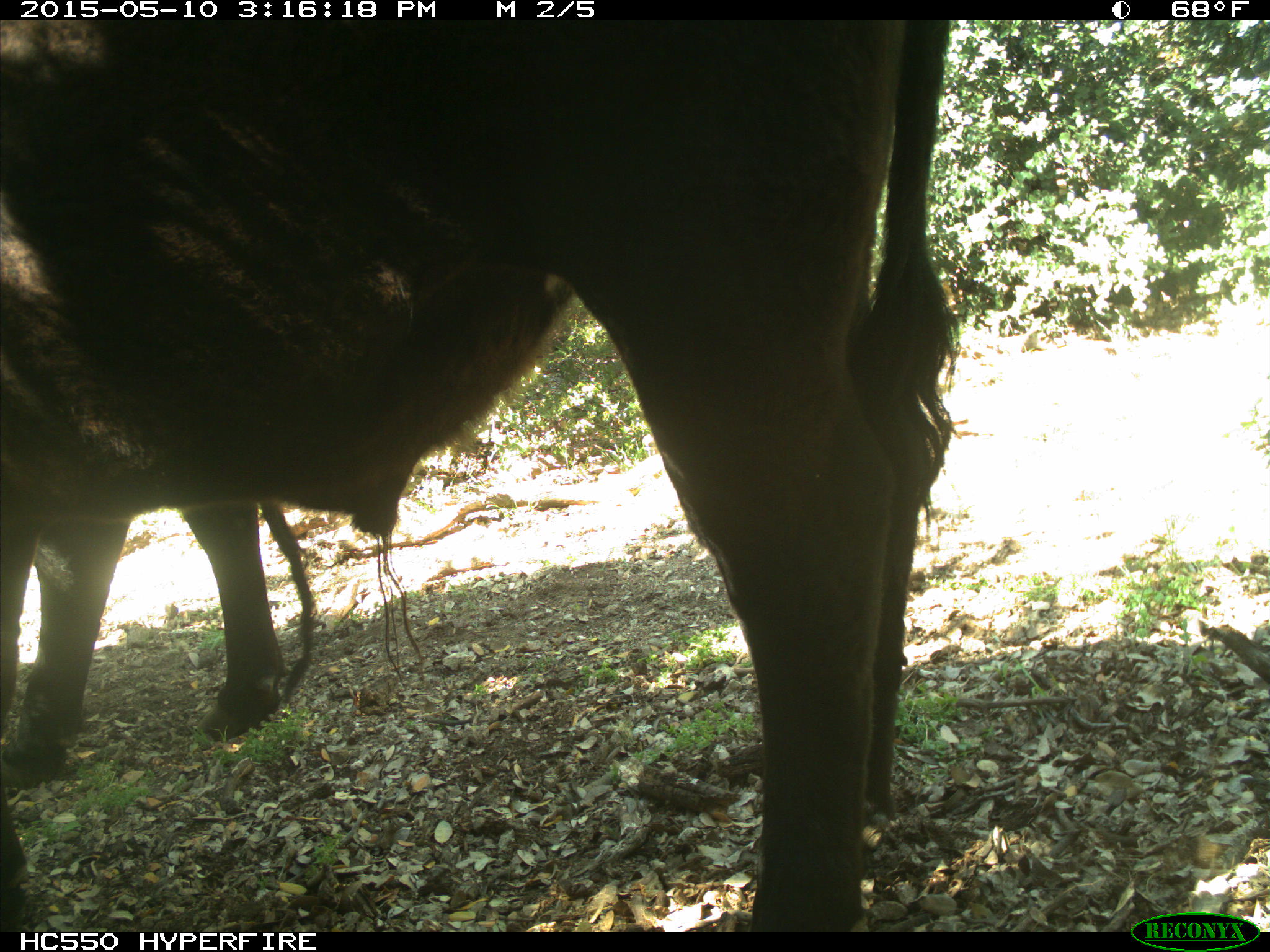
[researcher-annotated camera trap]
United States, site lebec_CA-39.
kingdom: Animalia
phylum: Chordata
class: Mammalia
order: Artiodactyla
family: Bovidae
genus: Bos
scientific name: Bos taurus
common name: domestic cow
Bos taurus (domestic cow).